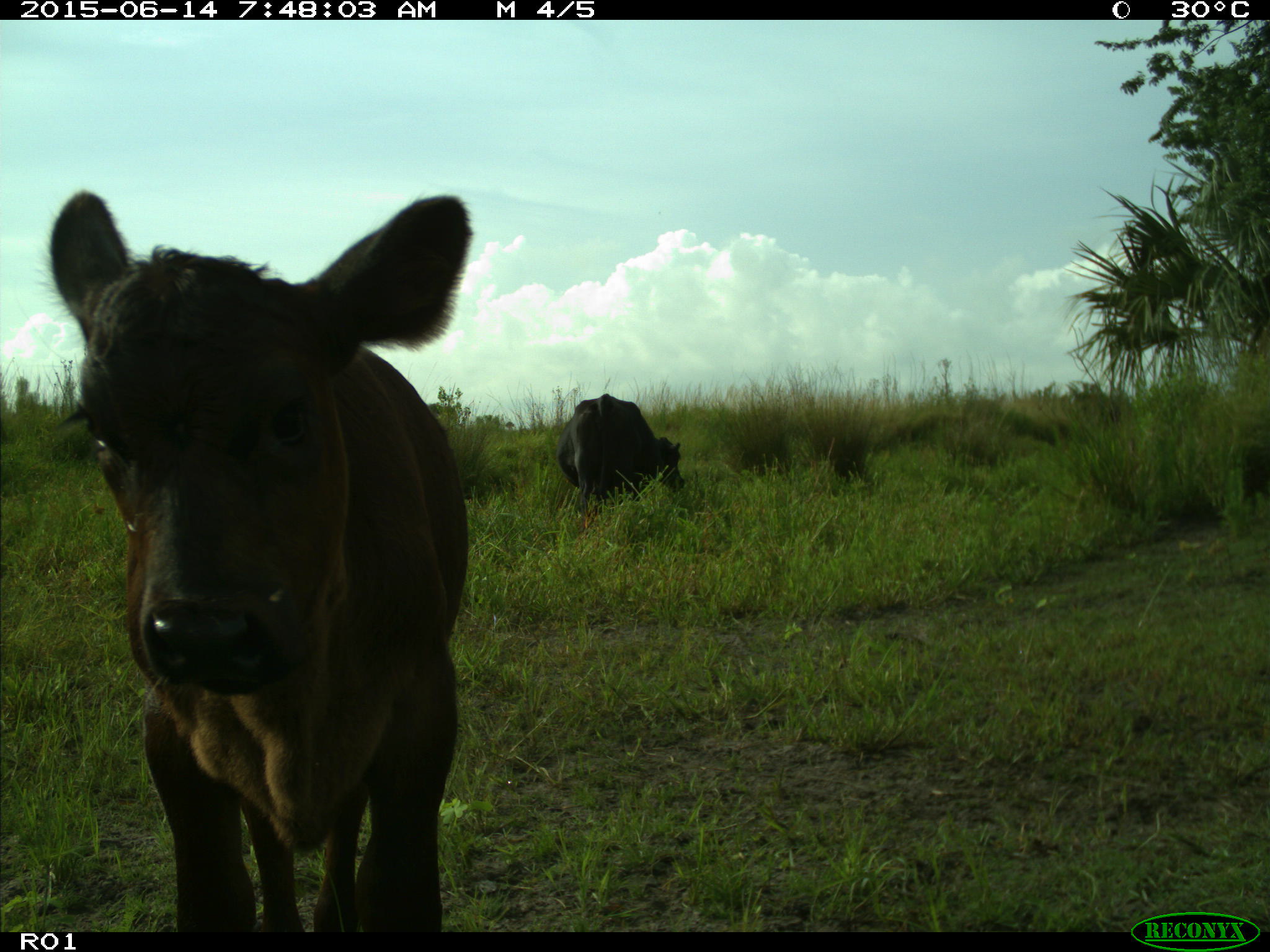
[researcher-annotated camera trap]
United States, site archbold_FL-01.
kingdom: Animalia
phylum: Chordata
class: Mammalia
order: Artiodactyla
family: Bovidae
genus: Bos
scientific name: Bos taurus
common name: domestic cow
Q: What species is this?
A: Bos taurus (domestic cow).